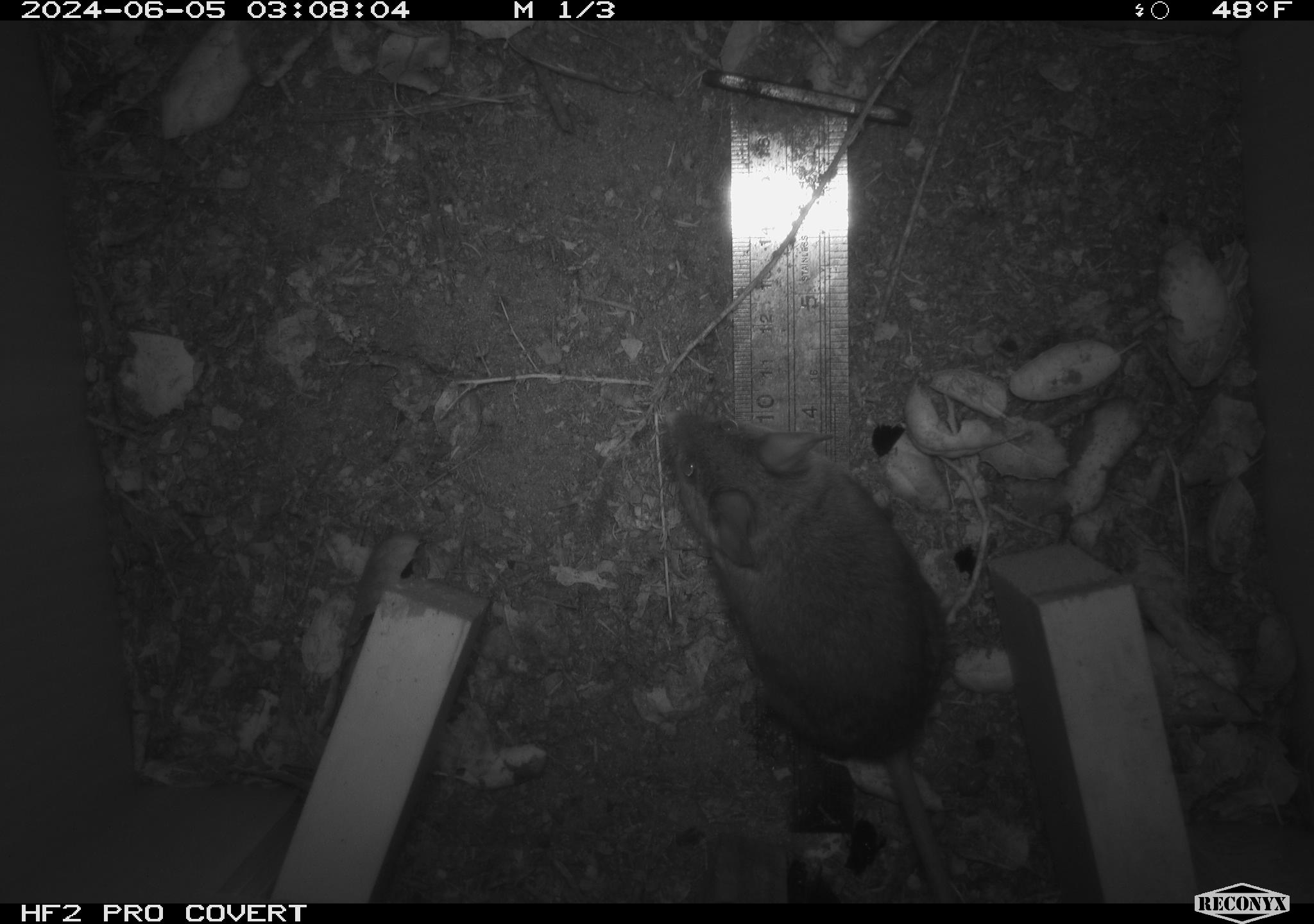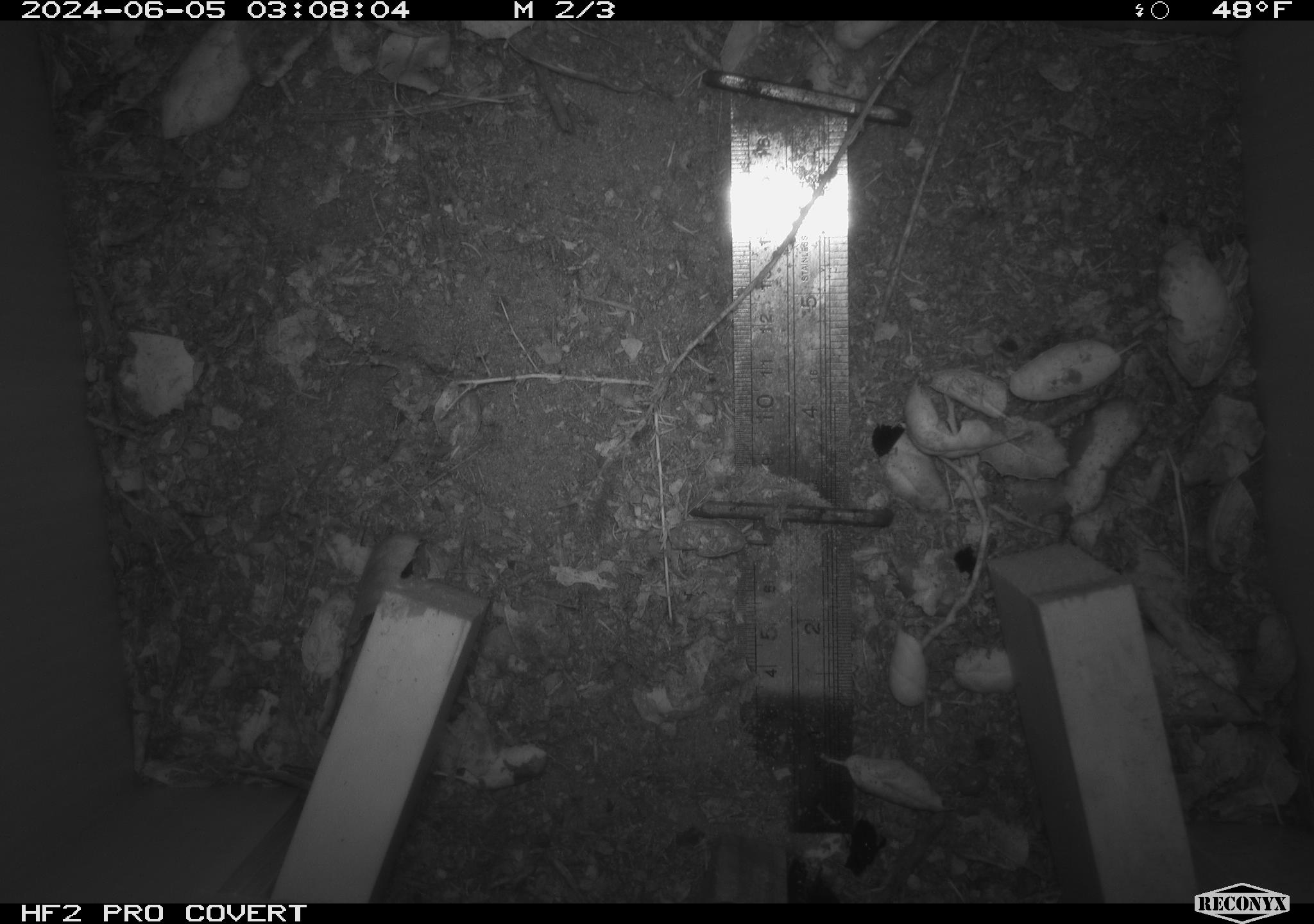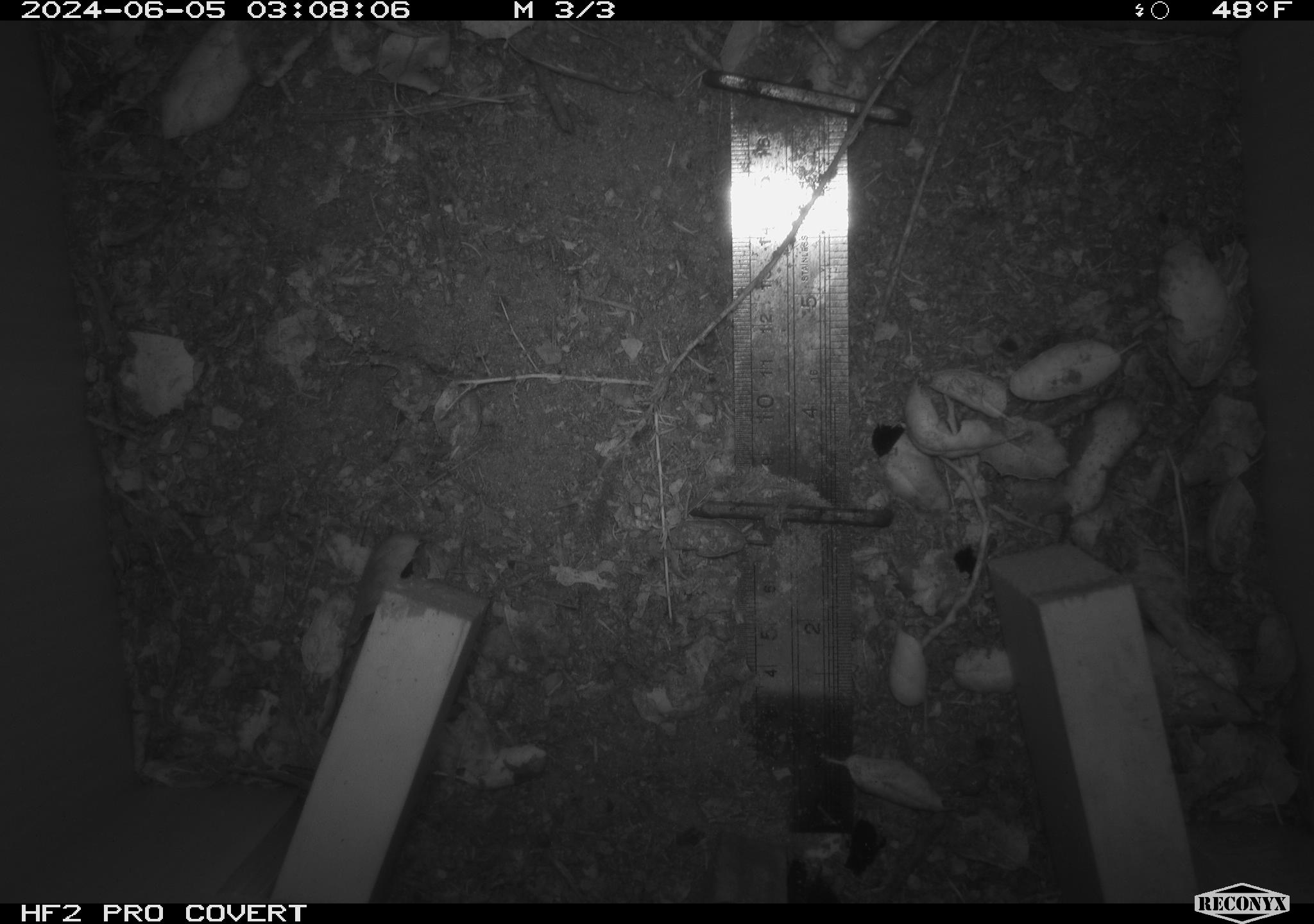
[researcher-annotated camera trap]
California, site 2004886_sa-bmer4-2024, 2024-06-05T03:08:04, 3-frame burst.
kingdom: Animalia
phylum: Chordata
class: Mammalia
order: Rodentia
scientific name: Rodentia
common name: woodrat or rat or mouse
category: woodrat or rat or mouse species